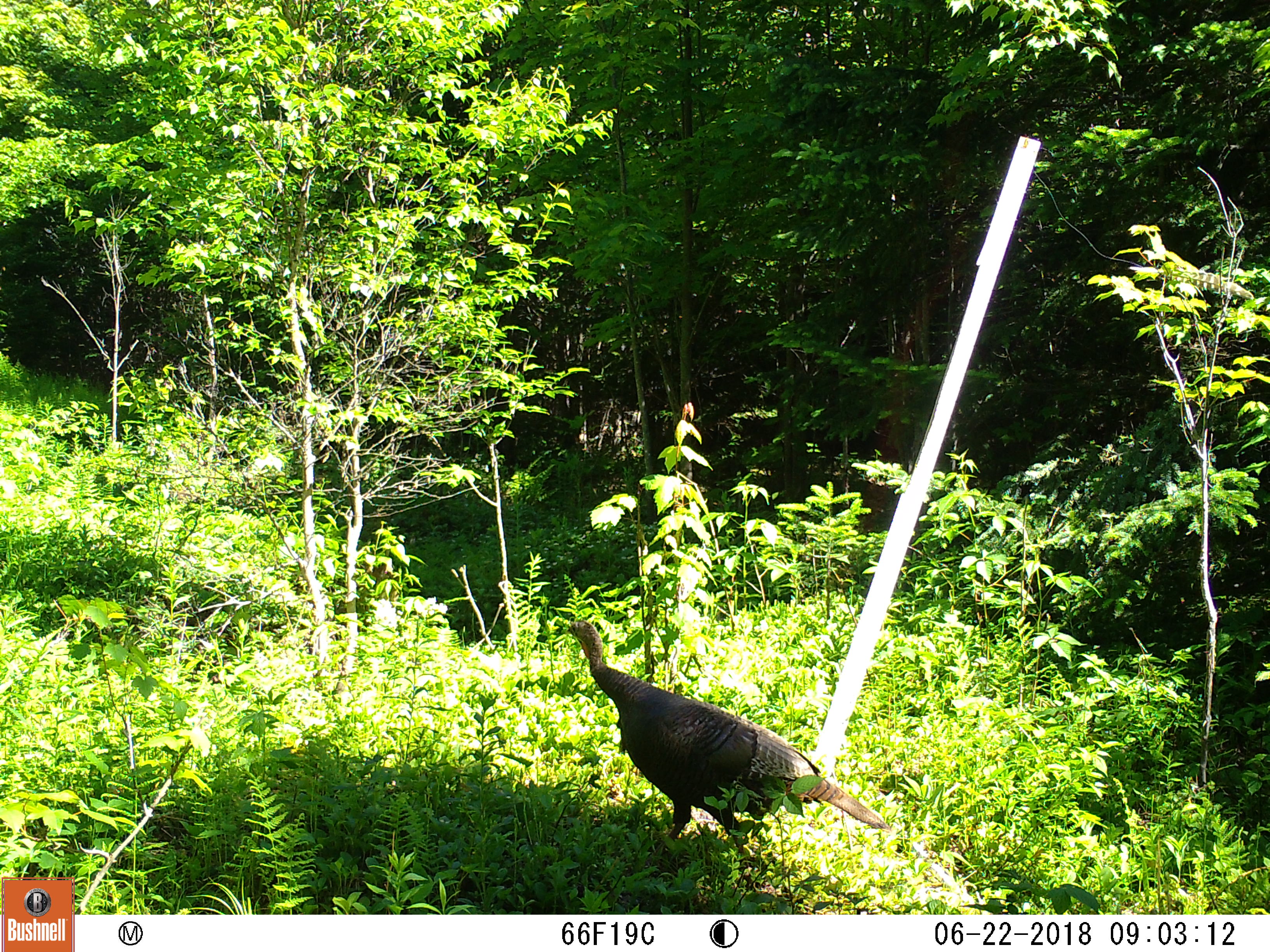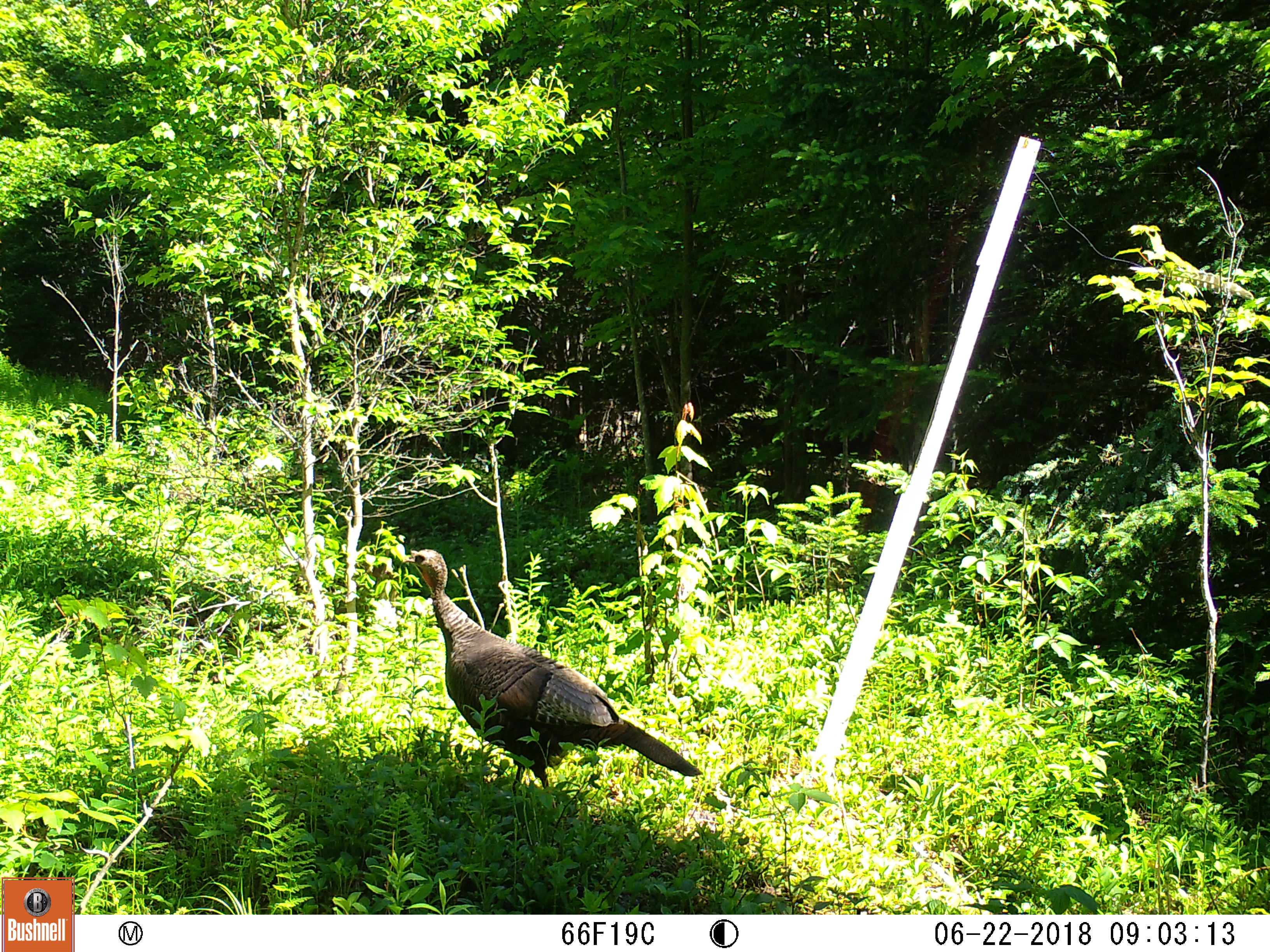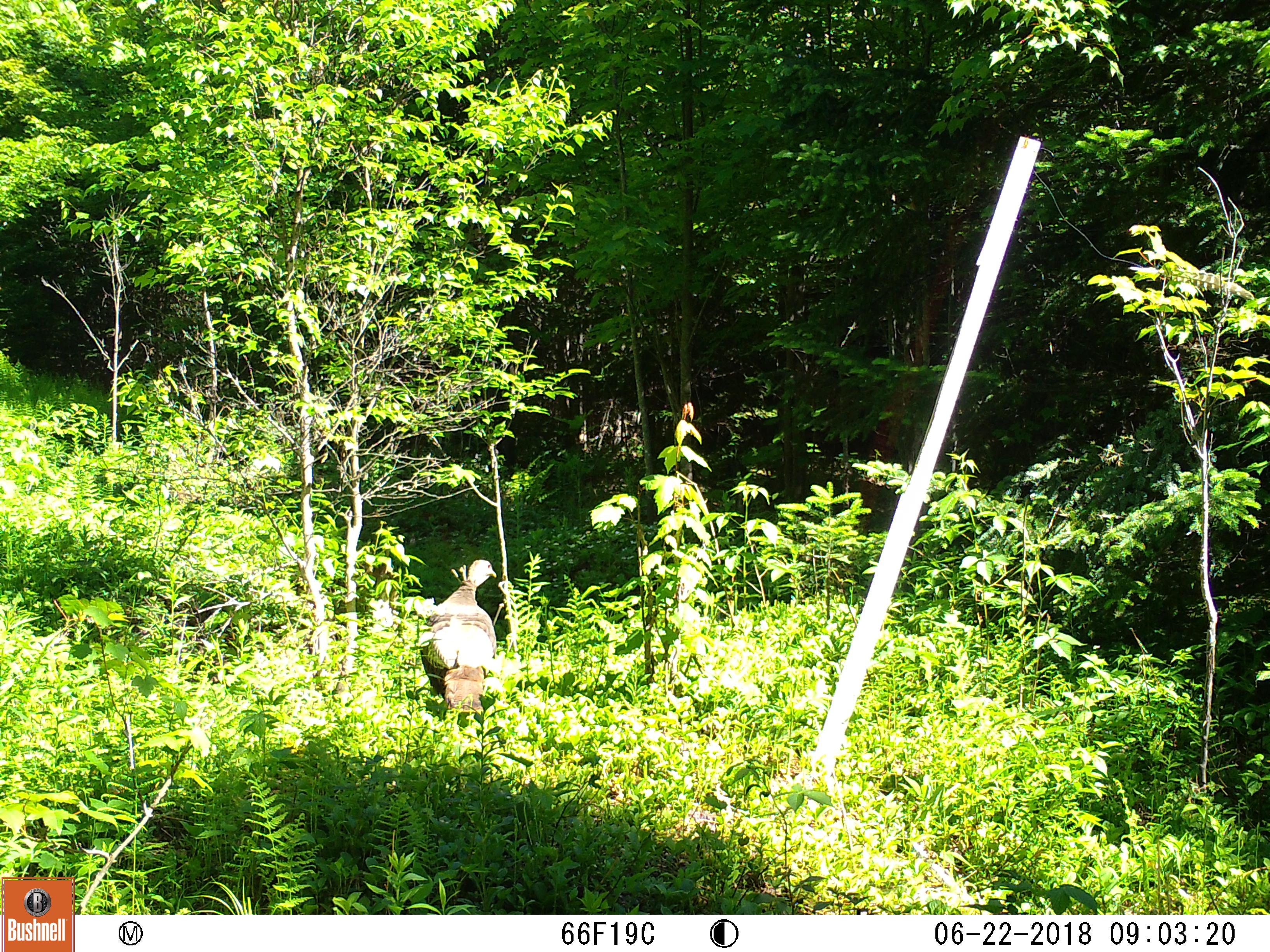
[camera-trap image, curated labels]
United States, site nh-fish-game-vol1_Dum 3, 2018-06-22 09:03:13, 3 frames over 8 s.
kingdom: Animalia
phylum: Chordata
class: Aves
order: Galliformes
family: Phasianidae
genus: Meleagris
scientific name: Meleagris gallopavo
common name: wild turkey